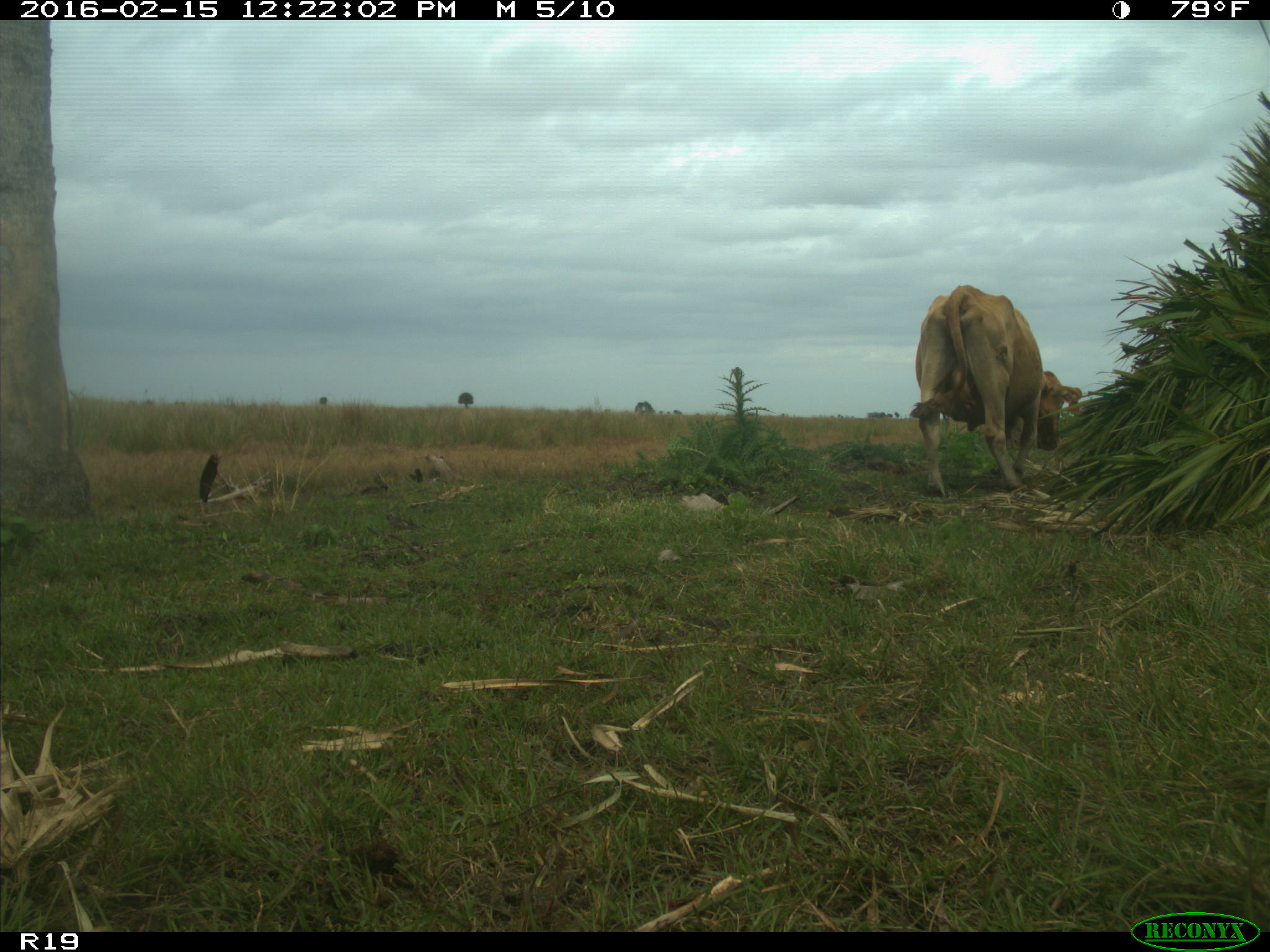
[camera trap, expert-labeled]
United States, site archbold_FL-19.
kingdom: Animalia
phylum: Chordata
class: Mammalia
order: Artiodactyla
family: Bovidae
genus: Bos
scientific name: Bos taurus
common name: domestic cow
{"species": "Bos taurus (domestic cow)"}